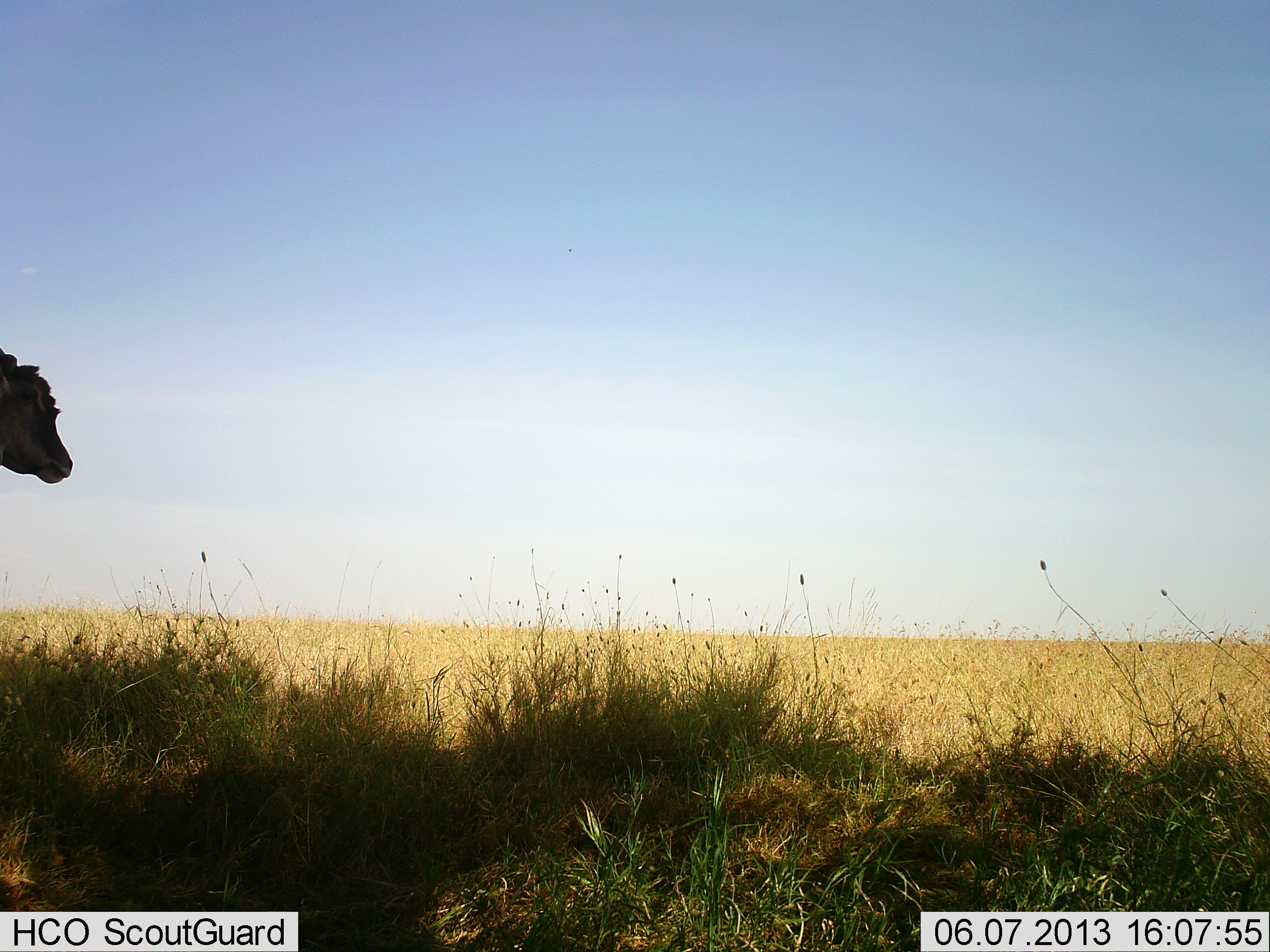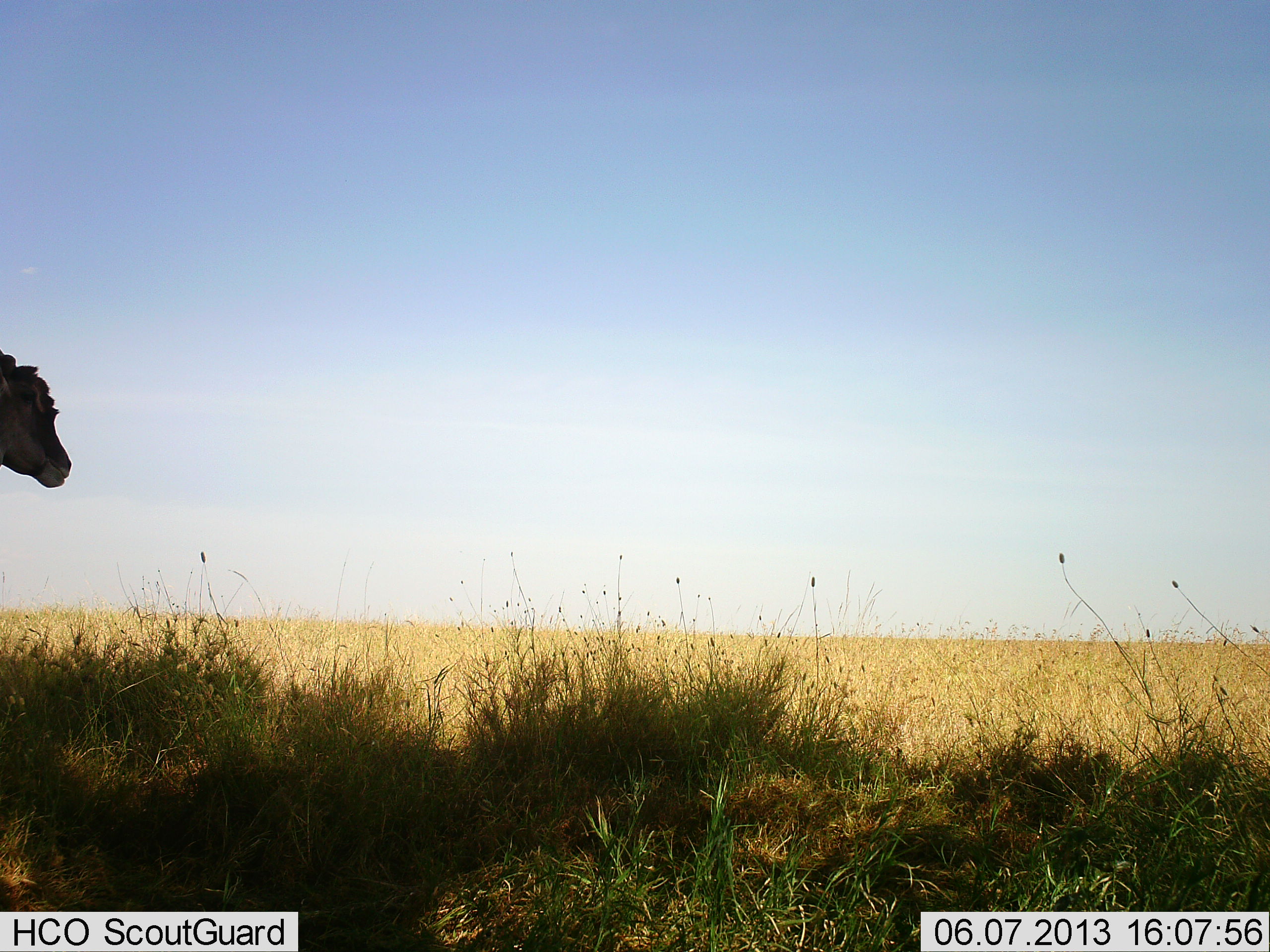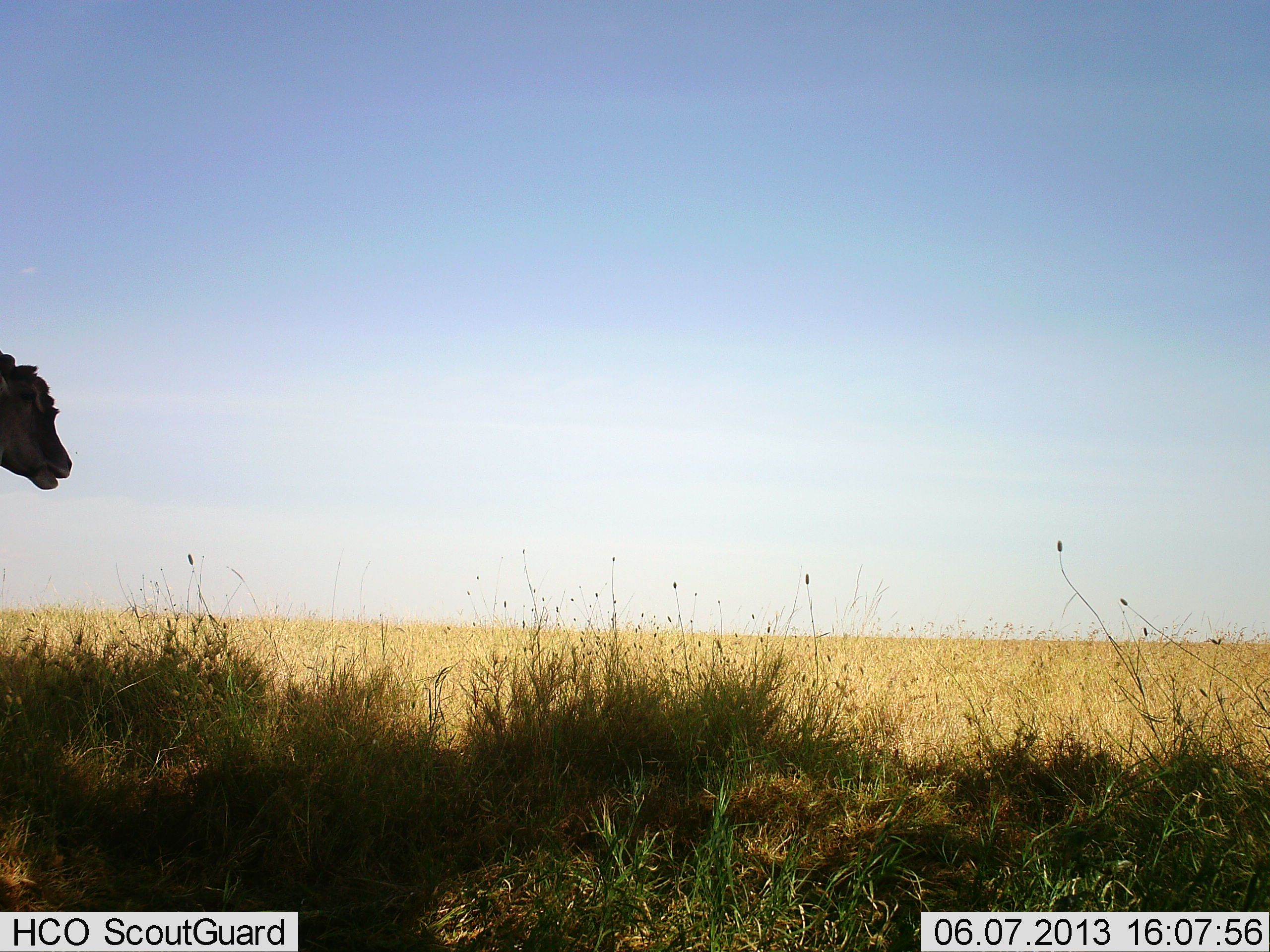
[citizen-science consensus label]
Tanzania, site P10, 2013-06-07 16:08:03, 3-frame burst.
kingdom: Animalia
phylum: Chordata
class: Mammalia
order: Artiodactyla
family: Bovidae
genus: Eudorcas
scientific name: Eudorcas thomsonii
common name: thomson's gazelle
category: gazellethomsons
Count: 1.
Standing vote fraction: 75%.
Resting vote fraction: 0%.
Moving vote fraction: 0%.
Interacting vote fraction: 0%.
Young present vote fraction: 0%.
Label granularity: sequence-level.